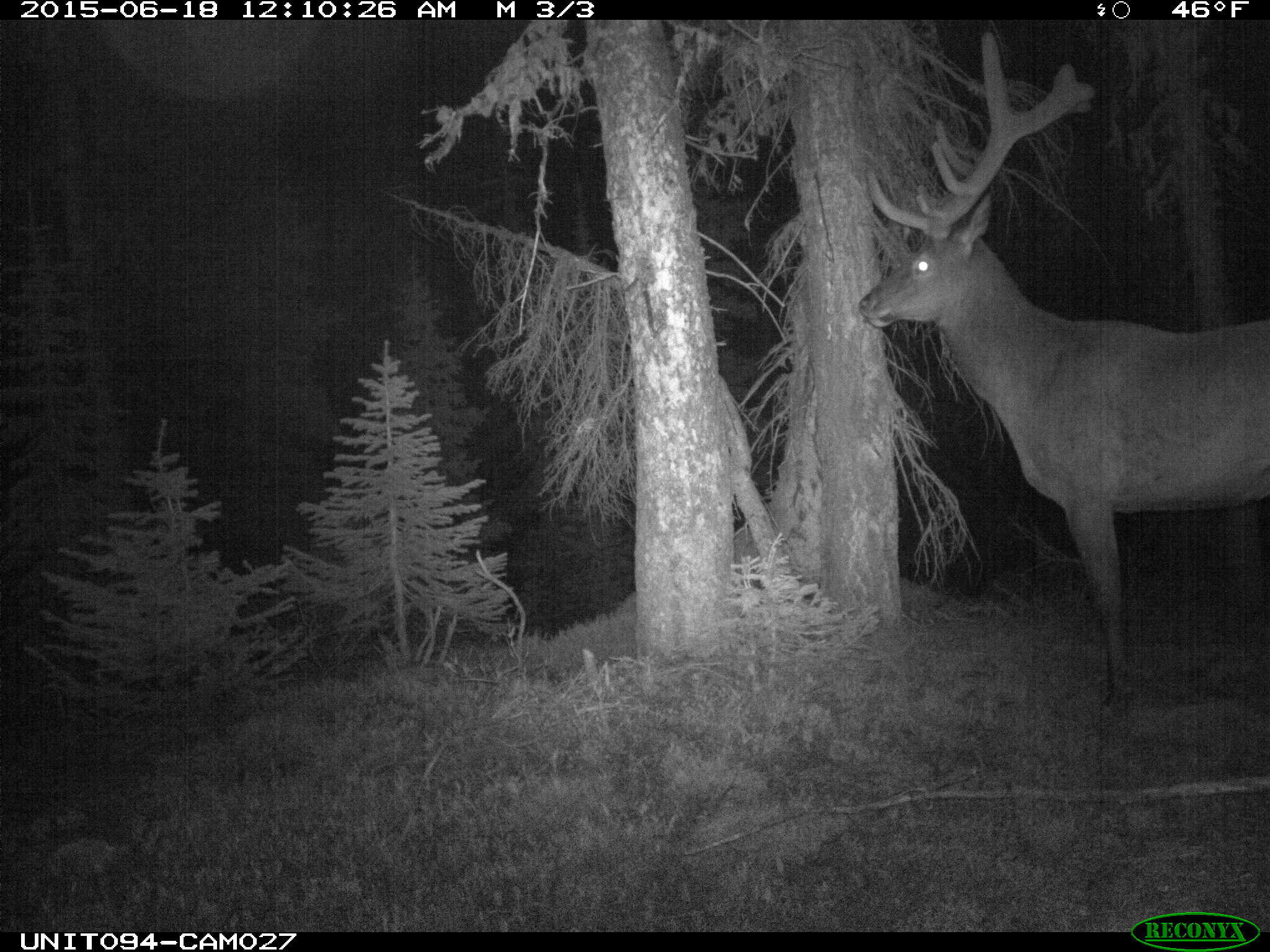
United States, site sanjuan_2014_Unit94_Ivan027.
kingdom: Animalia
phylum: Chordata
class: Mammalia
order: Artiodactyla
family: Cervidae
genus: Cervus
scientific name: Cervus elaphus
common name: red deer